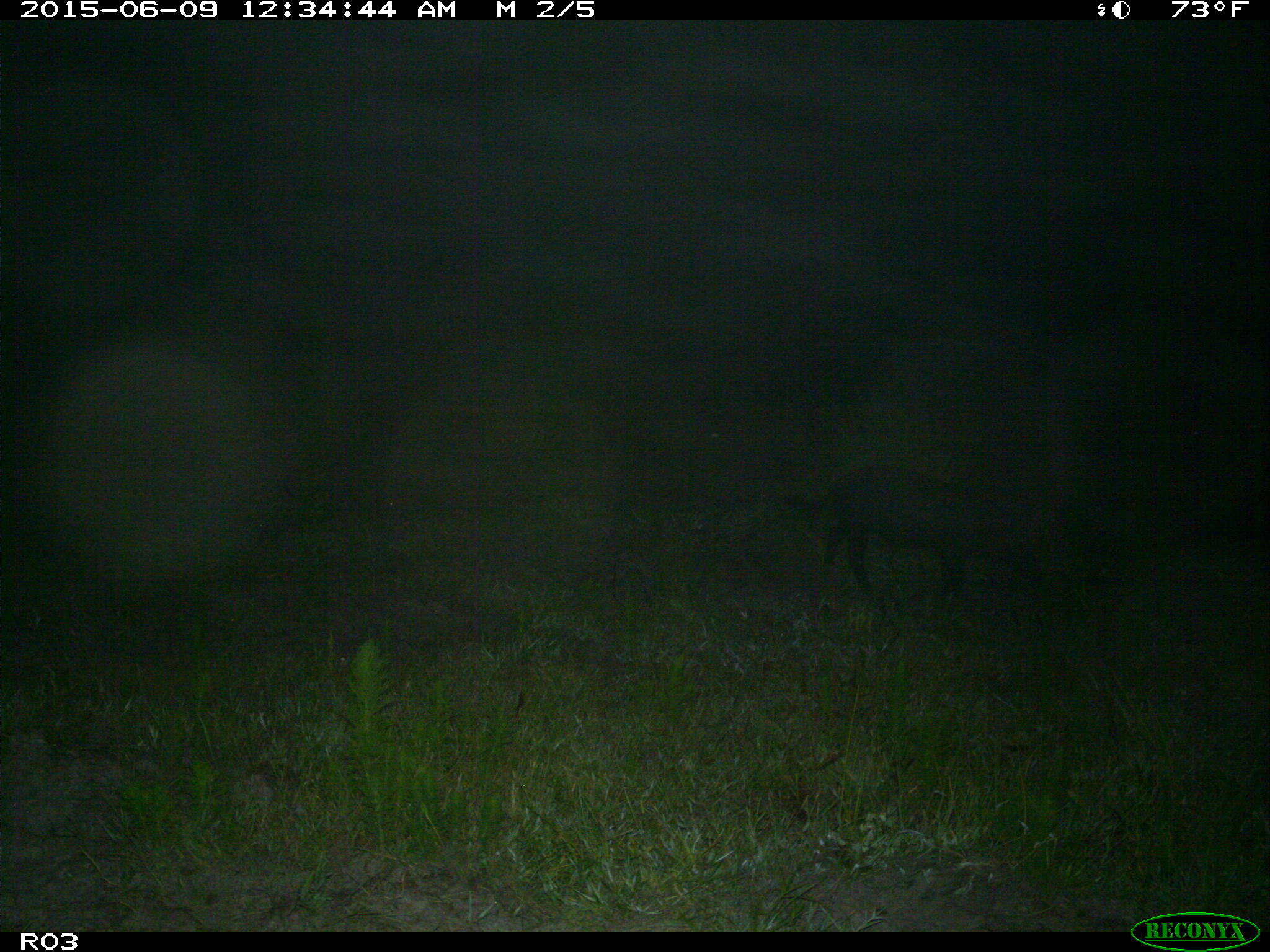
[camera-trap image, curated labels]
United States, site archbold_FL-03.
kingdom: Animalia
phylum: Chordata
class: Mammalia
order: Artiodactyla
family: Suidae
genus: Sus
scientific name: Sus scrofa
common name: wild boar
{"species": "Sus scrofa (wild boar)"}